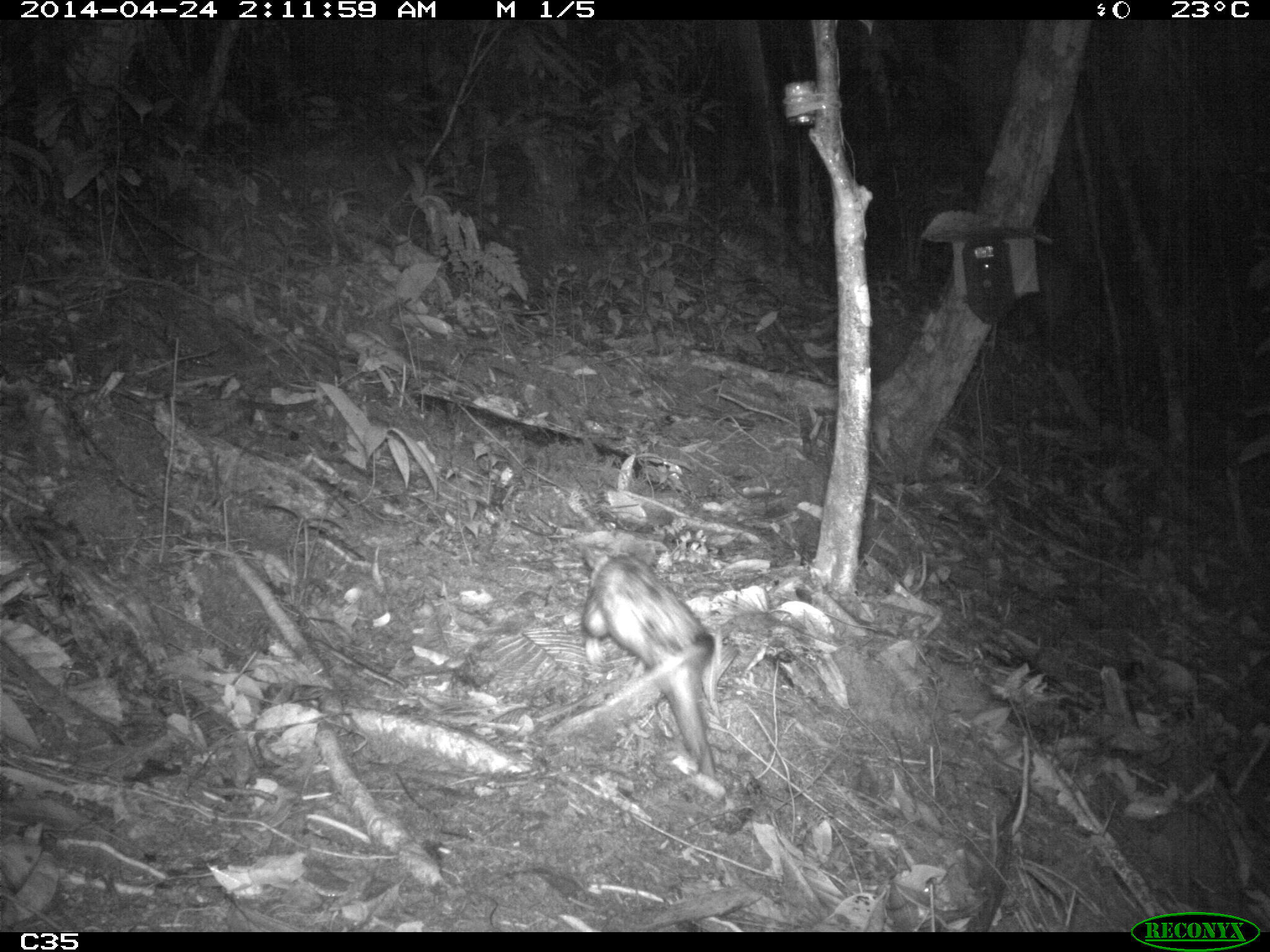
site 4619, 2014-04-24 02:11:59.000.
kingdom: Animalia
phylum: Chordata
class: Mammalia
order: Didelphimorphia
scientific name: Didelphimorphia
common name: opossum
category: unknown opossum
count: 1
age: adult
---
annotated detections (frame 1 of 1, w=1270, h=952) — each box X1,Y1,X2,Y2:
unknown opossum: 547,537,725,780